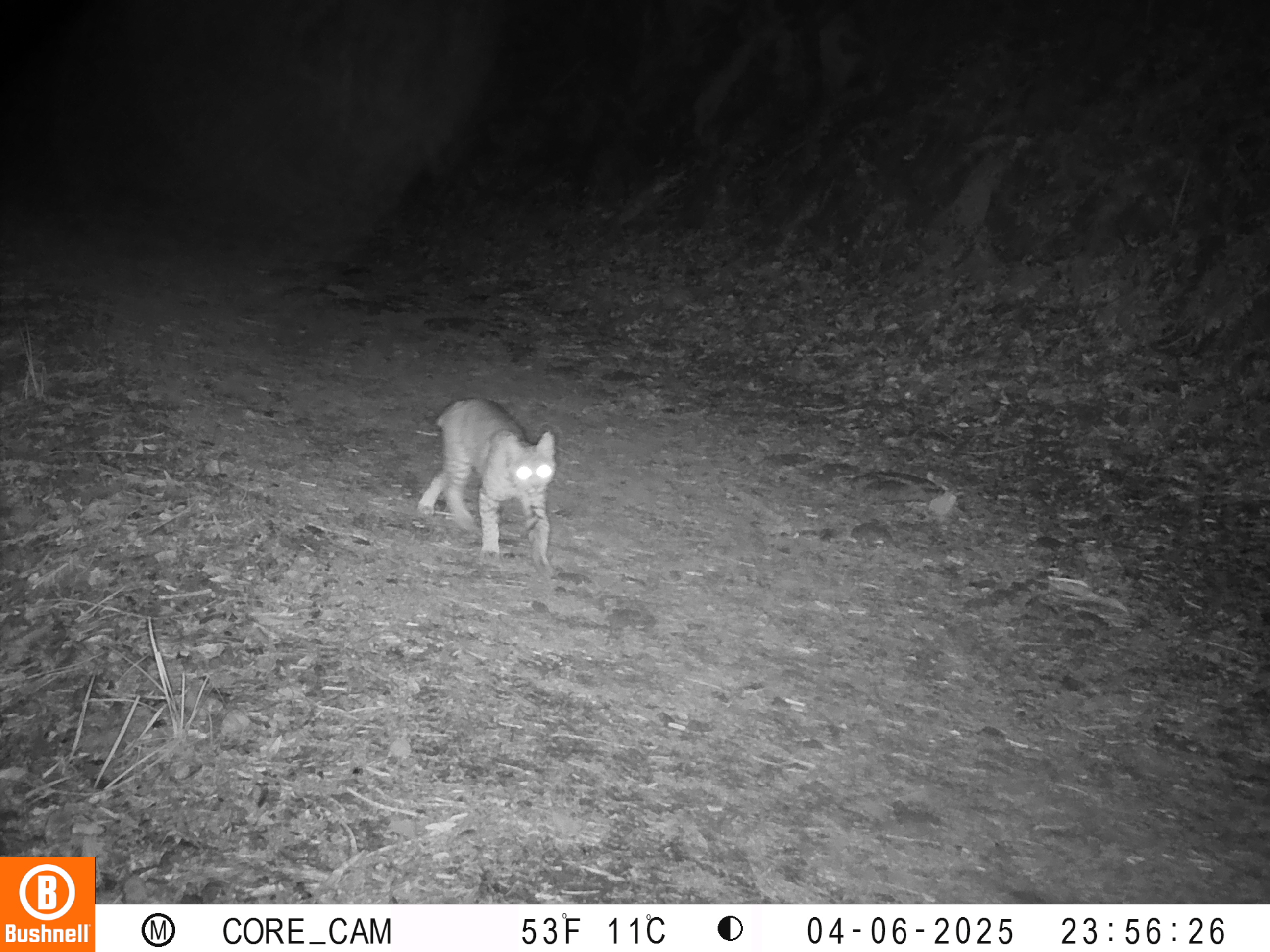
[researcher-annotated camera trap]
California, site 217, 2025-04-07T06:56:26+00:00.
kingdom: Animalia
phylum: Chordata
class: Mammalia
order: Carnivora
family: Felidae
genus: Lynx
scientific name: Lynx rufus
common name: bobcat